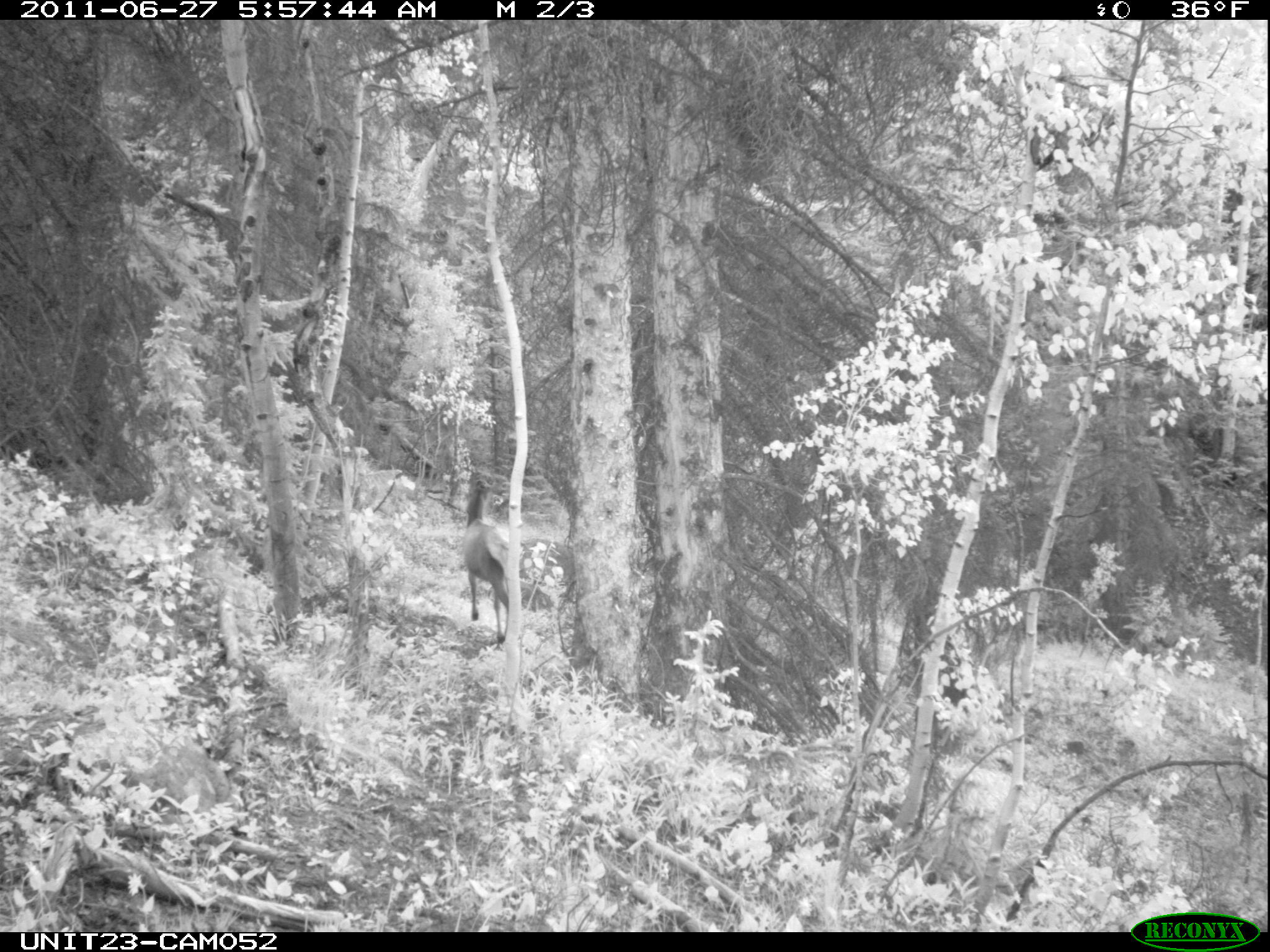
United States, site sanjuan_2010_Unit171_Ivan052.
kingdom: Animalia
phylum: Chordata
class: Mammalia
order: Artiodactyla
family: Cervidae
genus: Cervus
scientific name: Cervus elaphus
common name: red deer